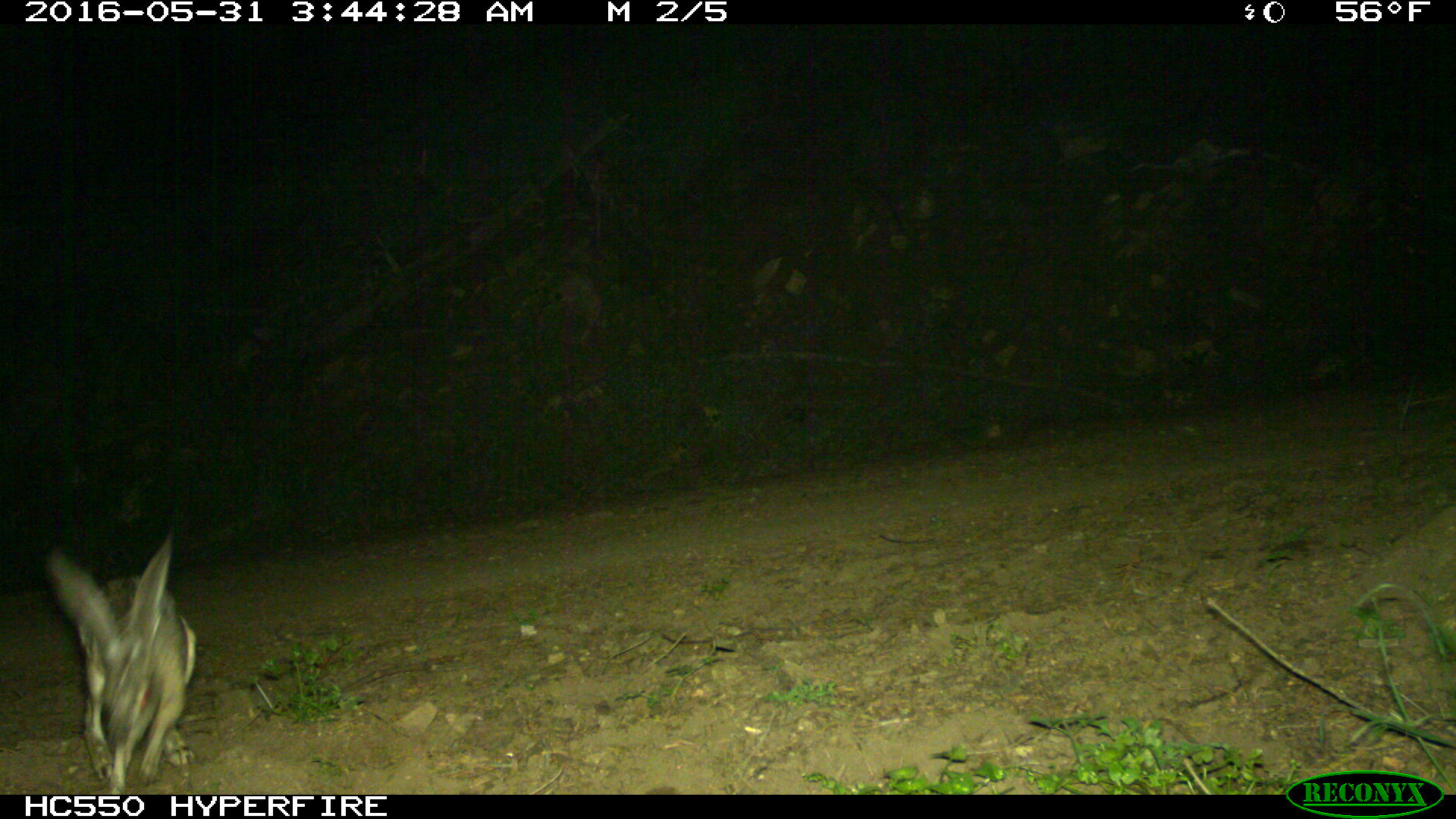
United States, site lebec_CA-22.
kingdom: Animalia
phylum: Chordata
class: Mammalia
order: Lagomorpha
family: Leporidae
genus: Lepus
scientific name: Lepus californicus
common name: black-tailed jackrabbit